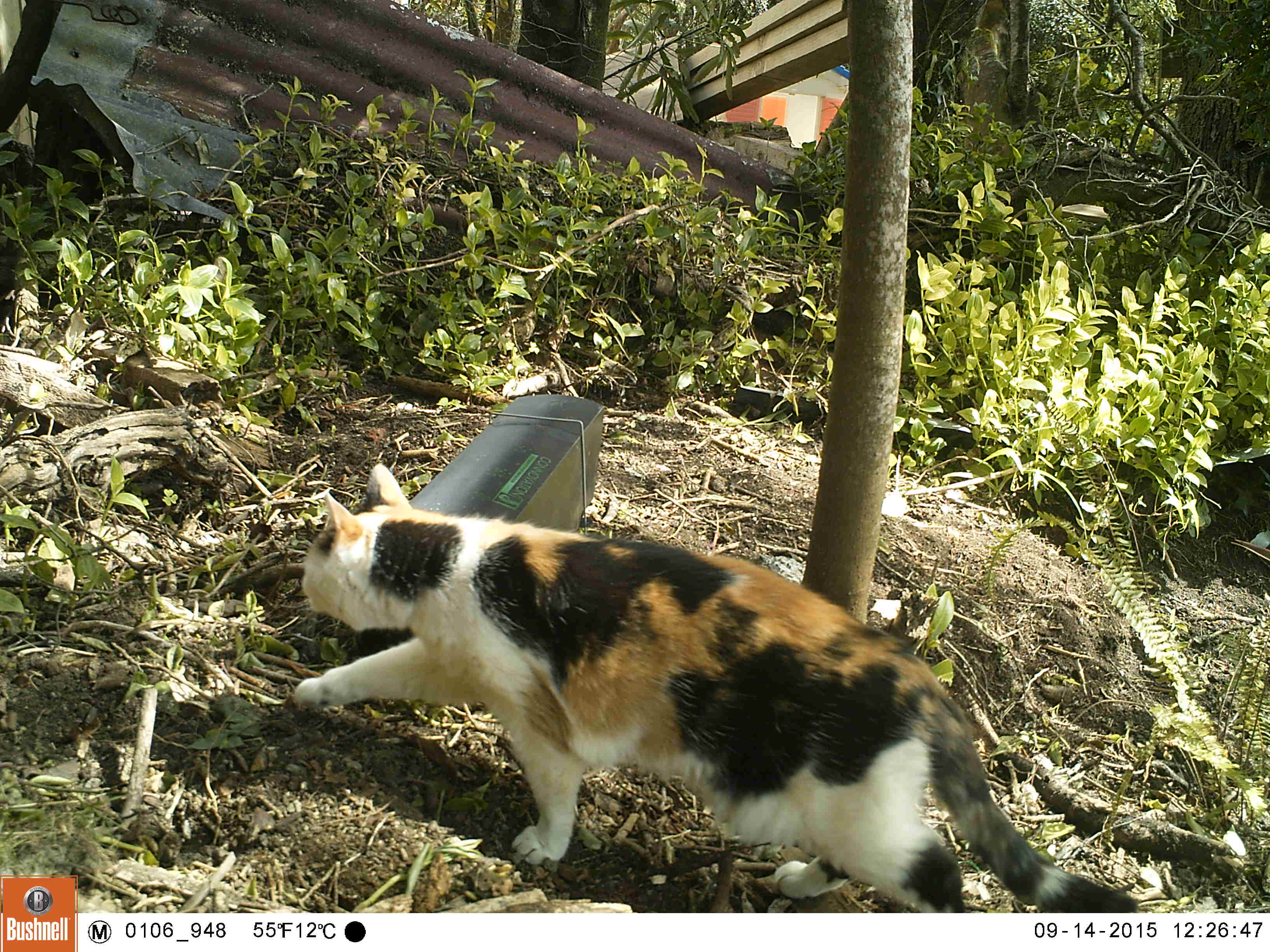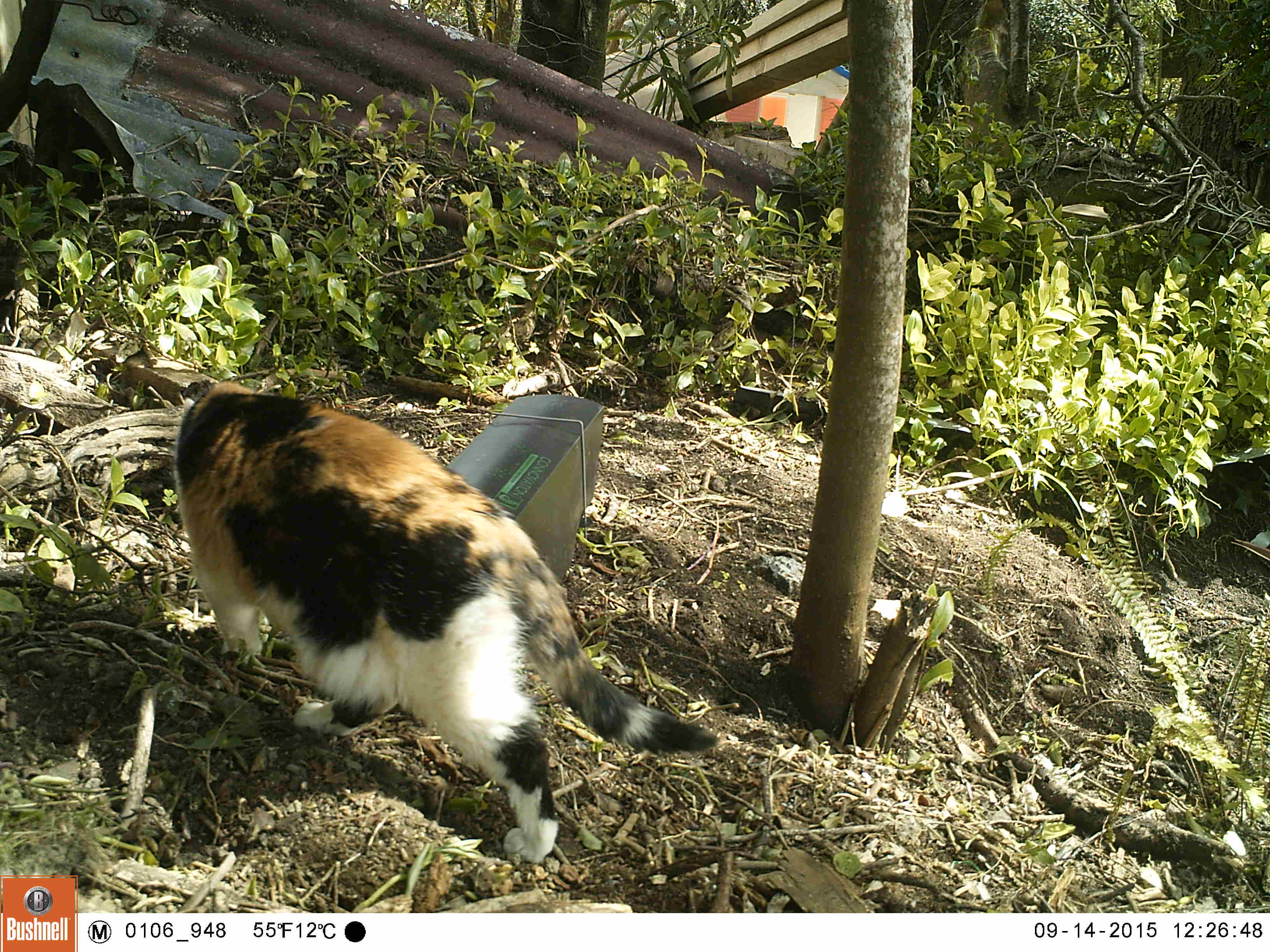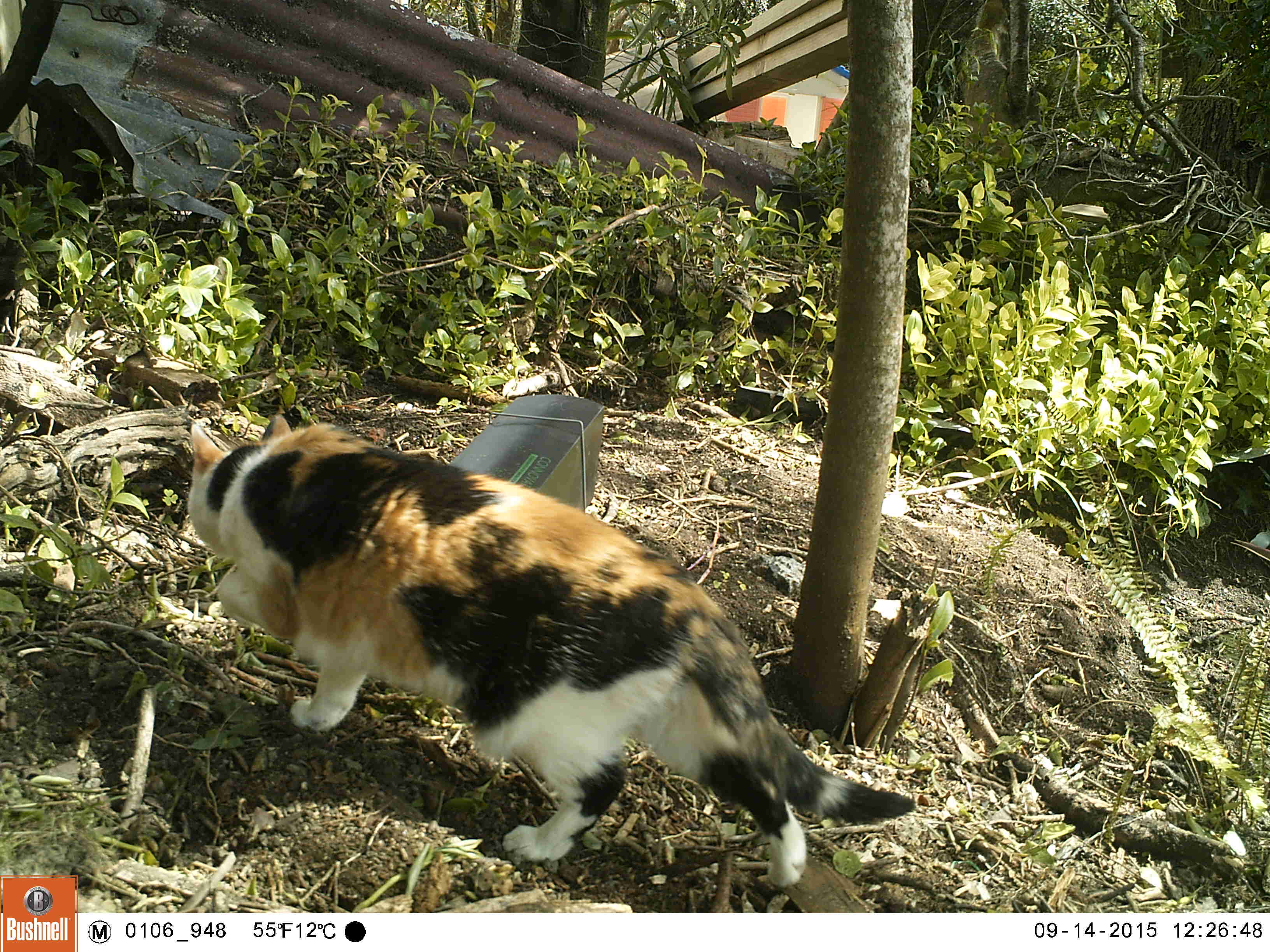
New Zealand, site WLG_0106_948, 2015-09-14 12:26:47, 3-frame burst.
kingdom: Animalia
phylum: Chordata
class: Mammalia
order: Carnivora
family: Felidae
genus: Felis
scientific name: Felis catus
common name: domestic cat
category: cat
Cat (domestic cat) (Felis catus).